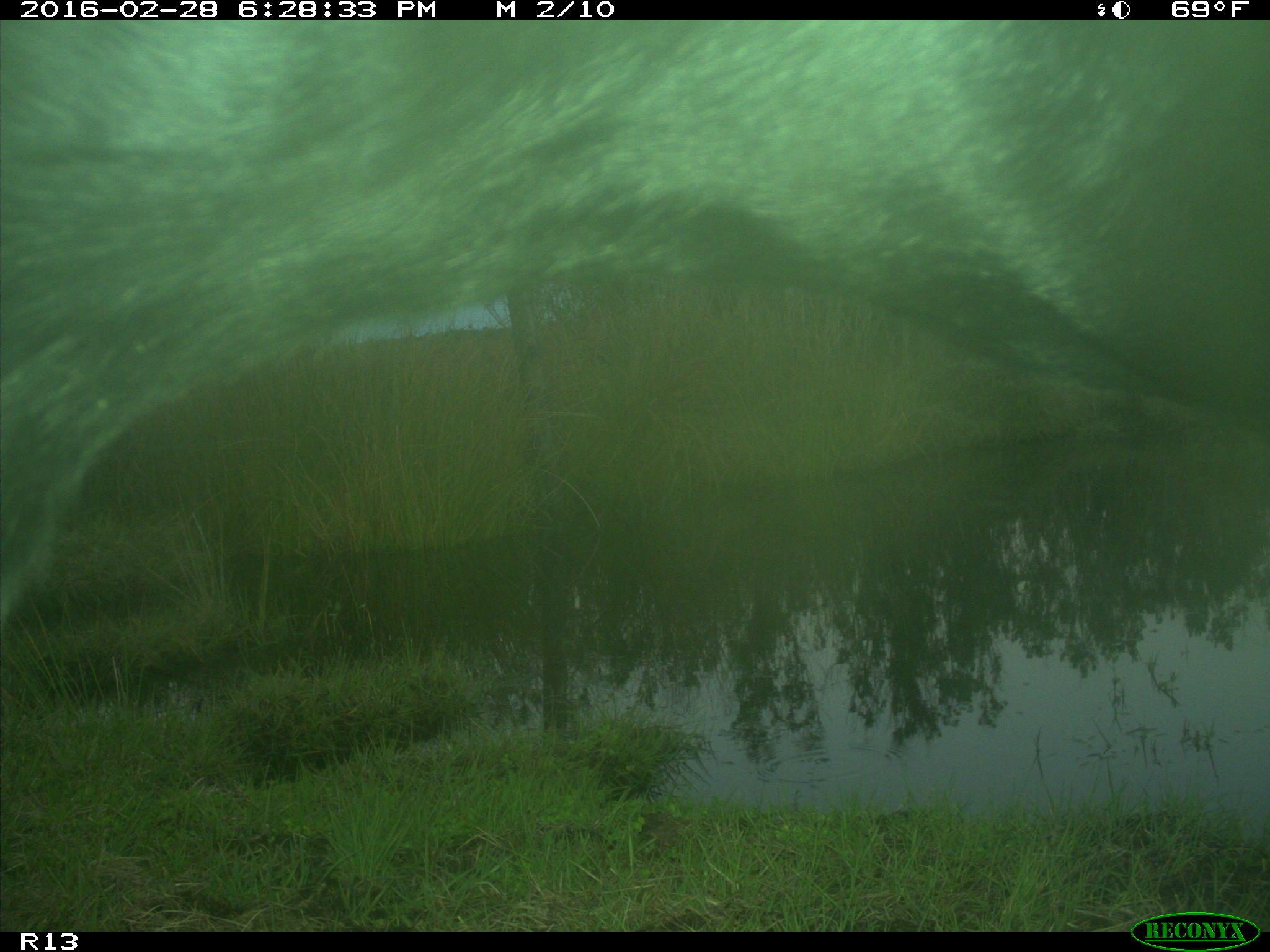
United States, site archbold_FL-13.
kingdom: Animalia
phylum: Chordata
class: Mammalia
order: Artiodactyla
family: Bovidae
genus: Bos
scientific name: Bos taurus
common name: domestic cow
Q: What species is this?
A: Bos taurus (domestic cow).